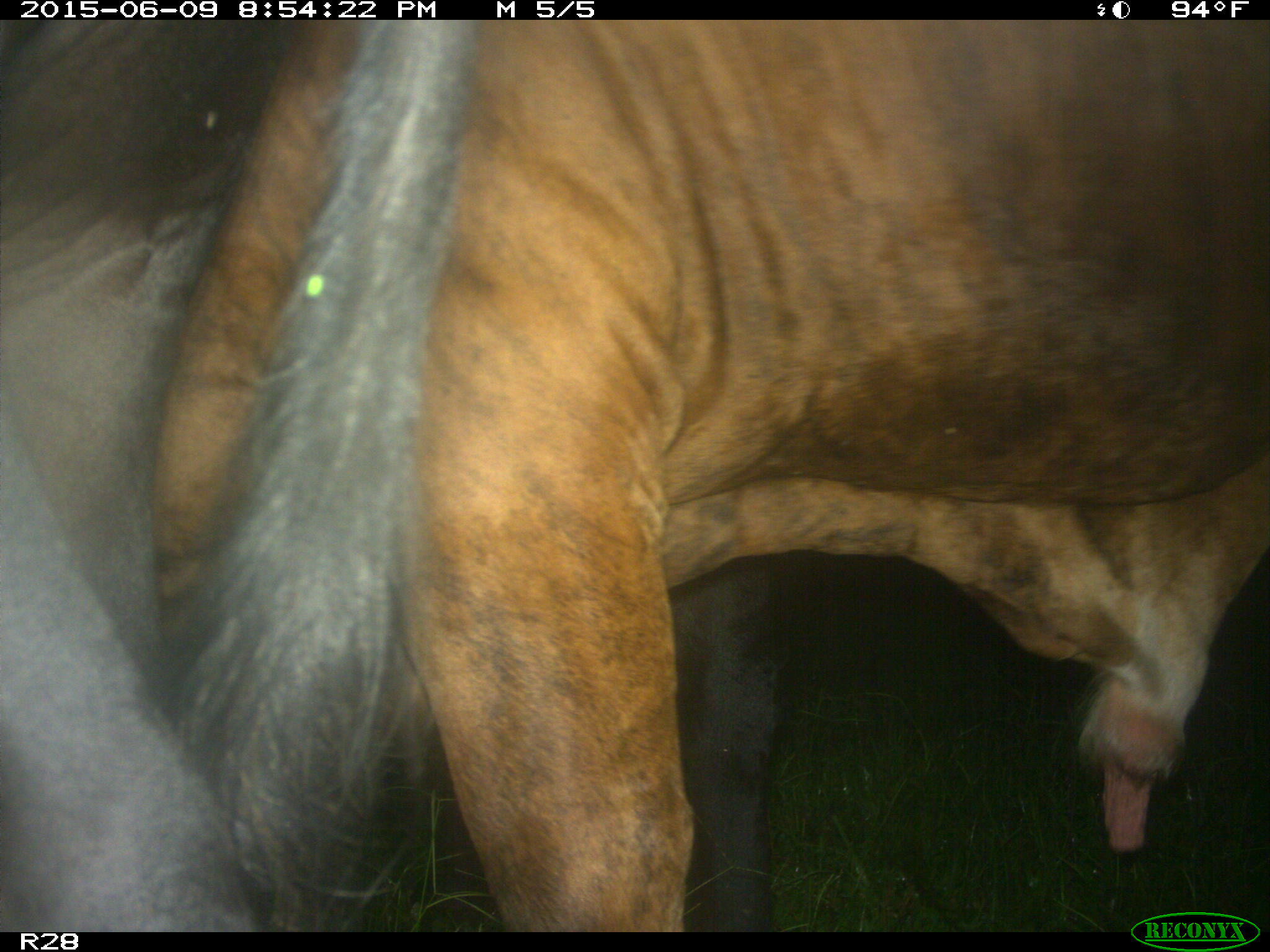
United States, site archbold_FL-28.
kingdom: Animalia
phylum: Chordata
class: Mammalia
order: Artiodactyla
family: Bovidae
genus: Bos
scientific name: Bos taurus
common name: domestic cow